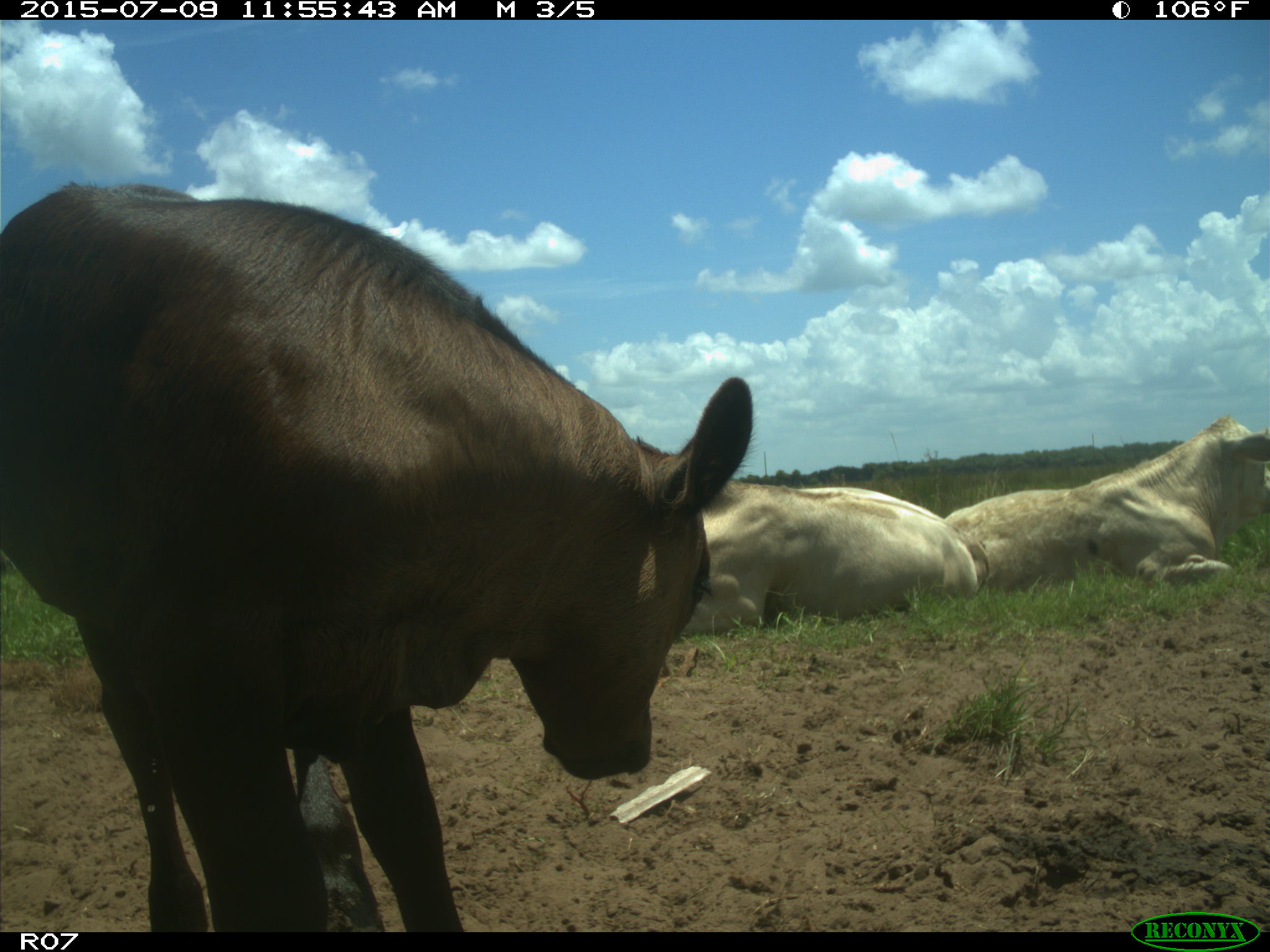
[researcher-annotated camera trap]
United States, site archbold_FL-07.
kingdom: Animalia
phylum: Chordata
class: Mammalia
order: Artiodactyla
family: Bovidae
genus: Bos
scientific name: Bos taurus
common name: domestic cow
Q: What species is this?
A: Bos taurus (domestic cow).